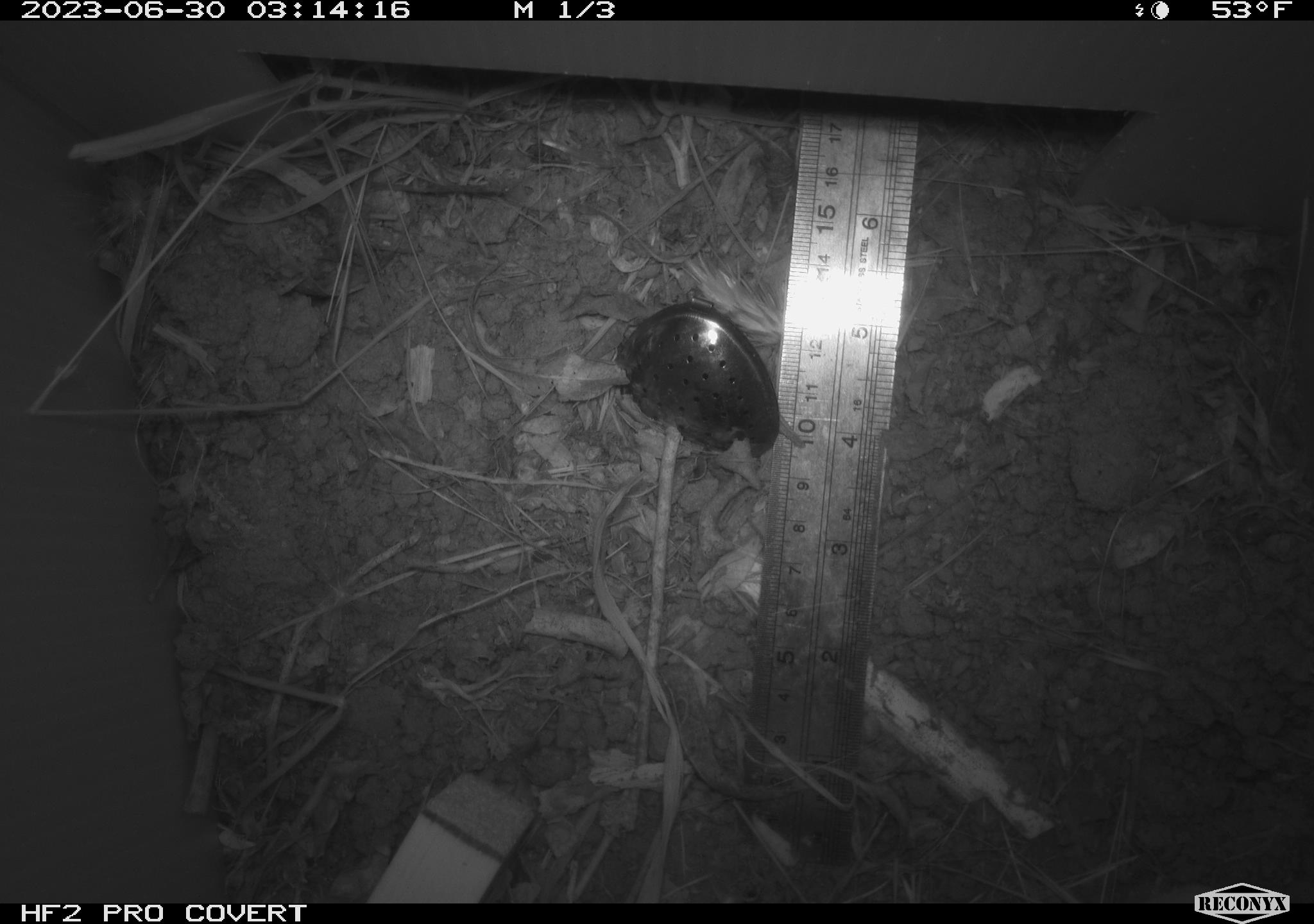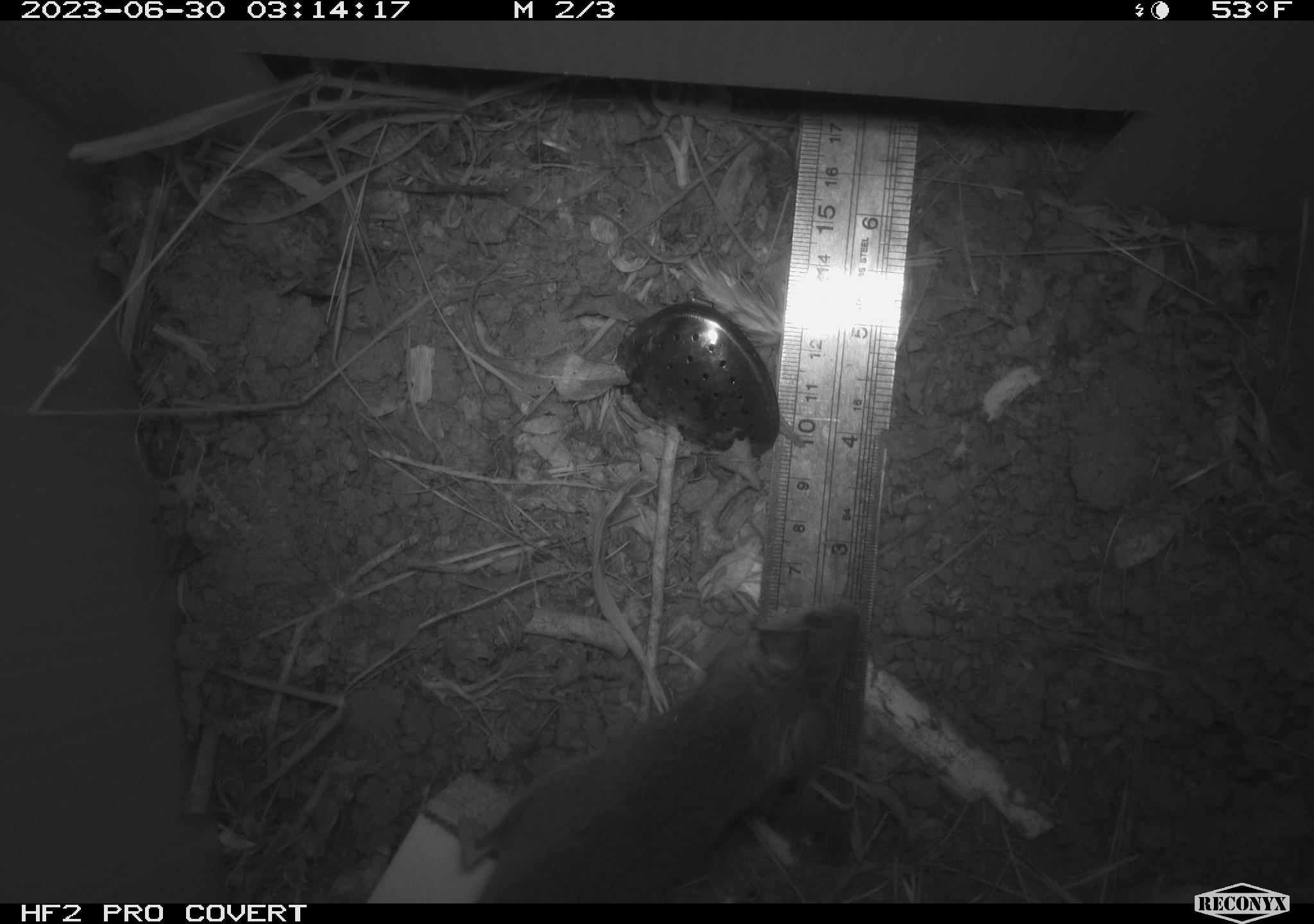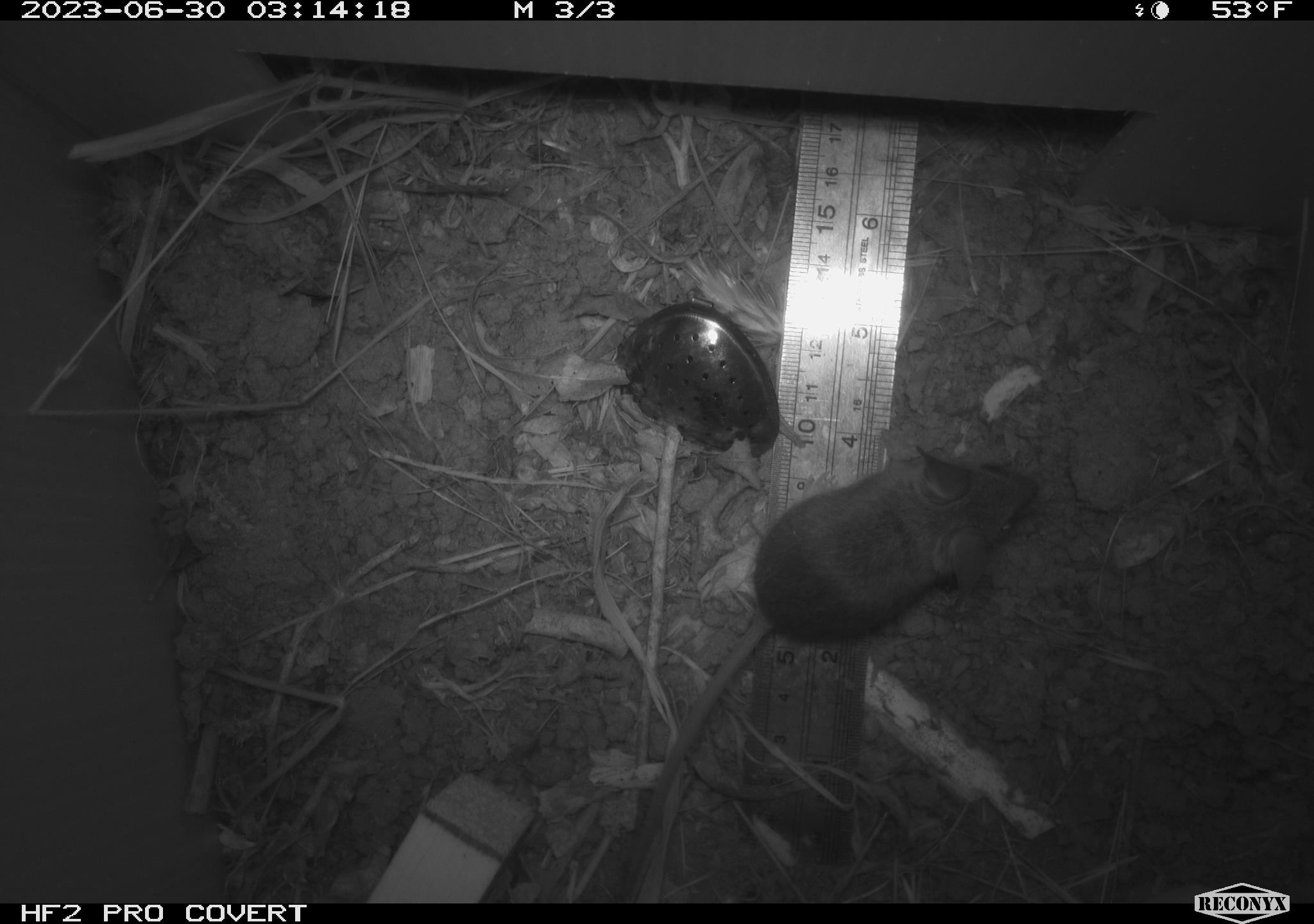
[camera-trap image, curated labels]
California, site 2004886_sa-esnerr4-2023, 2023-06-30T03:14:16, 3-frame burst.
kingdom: Animalia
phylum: Chordata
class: Mammalia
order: Rodentia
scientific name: Rodentia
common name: mouse species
Mouse species (Rodentia).